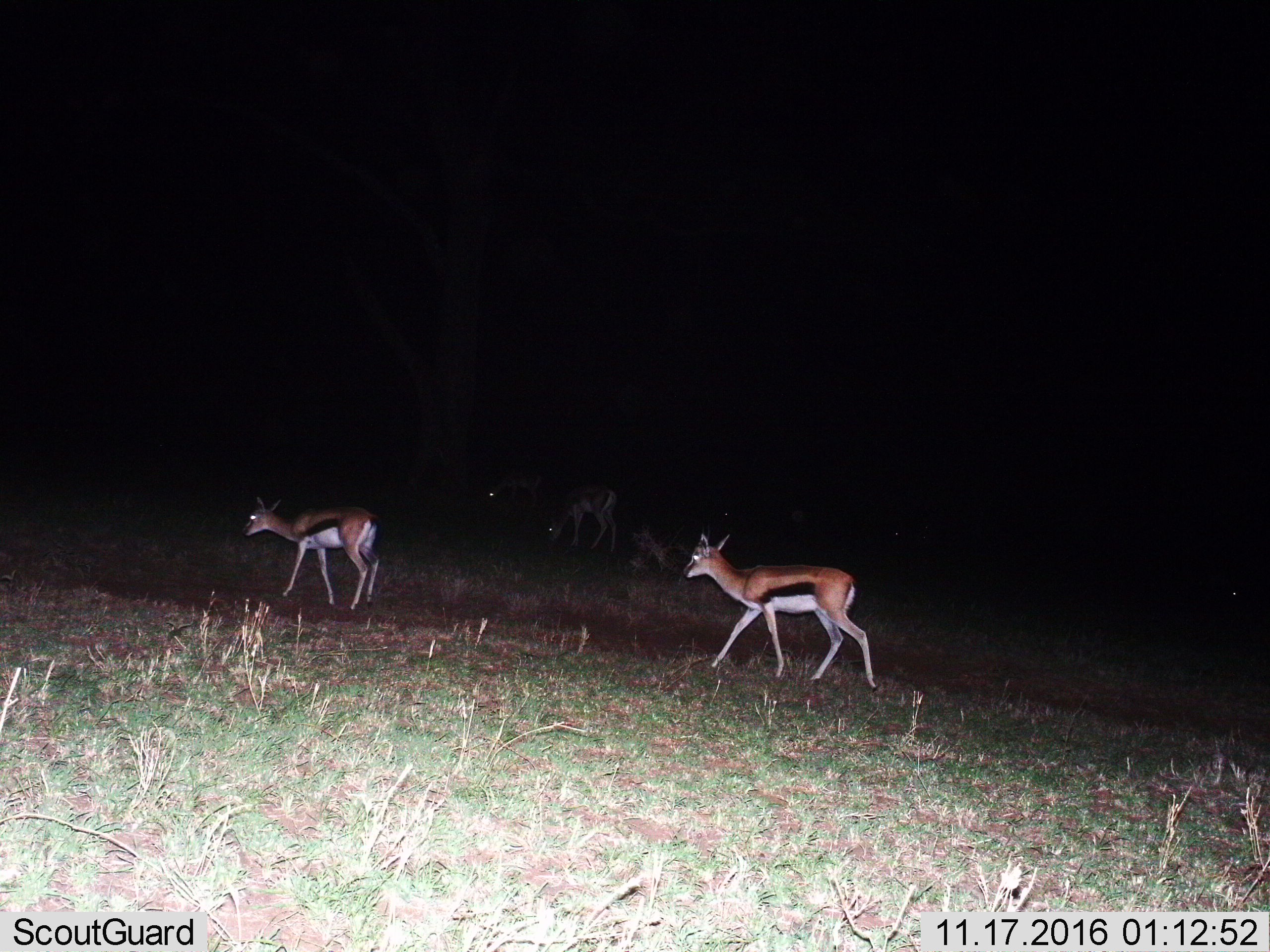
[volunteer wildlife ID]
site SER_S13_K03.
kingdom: Animalia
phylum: Chordata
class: Mammalia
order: Artiodactyla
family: Bovidae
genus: Eudorcas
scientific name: Eudorcas thomsonii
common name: thomson's gazelle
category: gazellethomsons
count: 4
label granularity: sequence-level